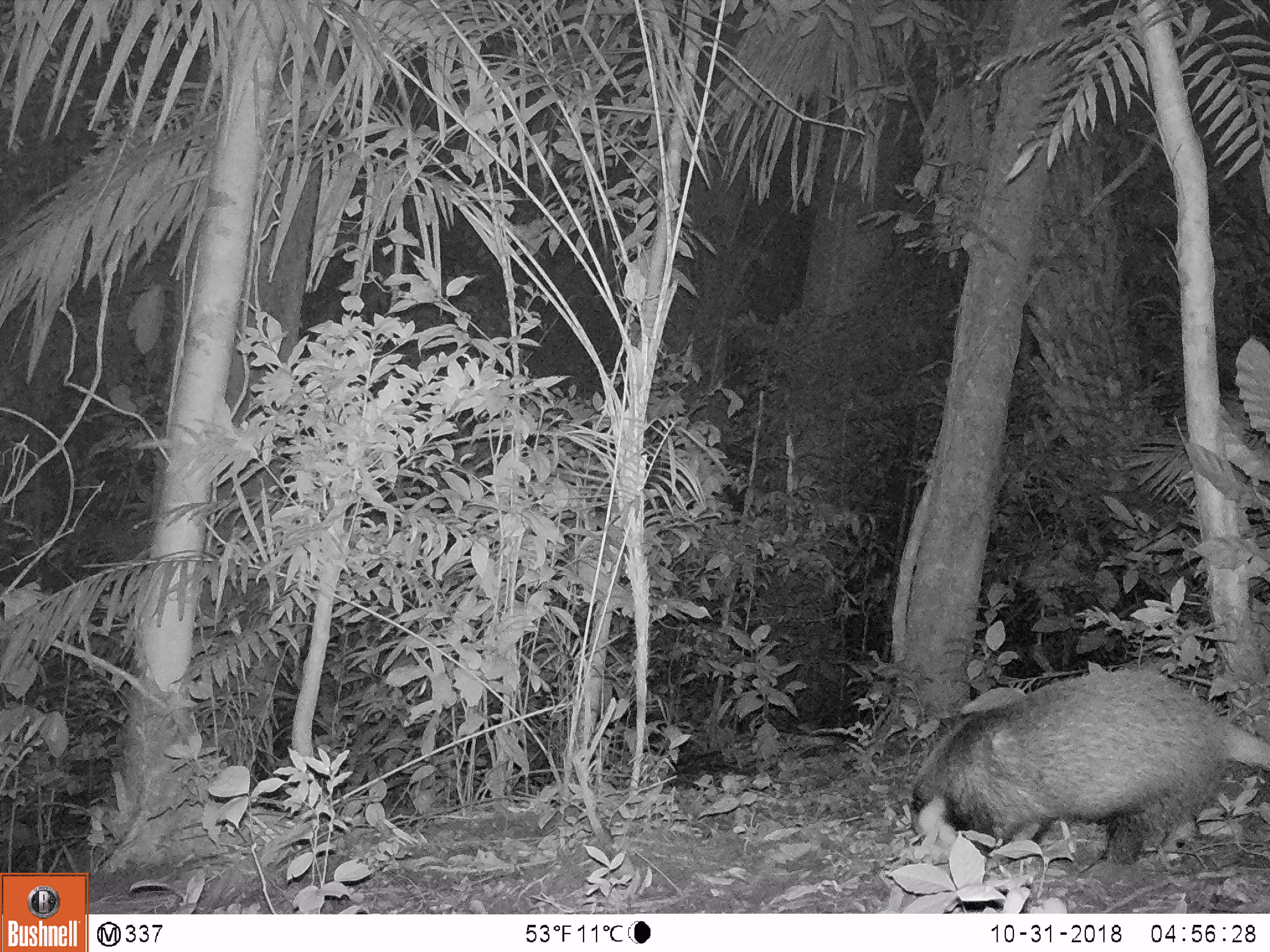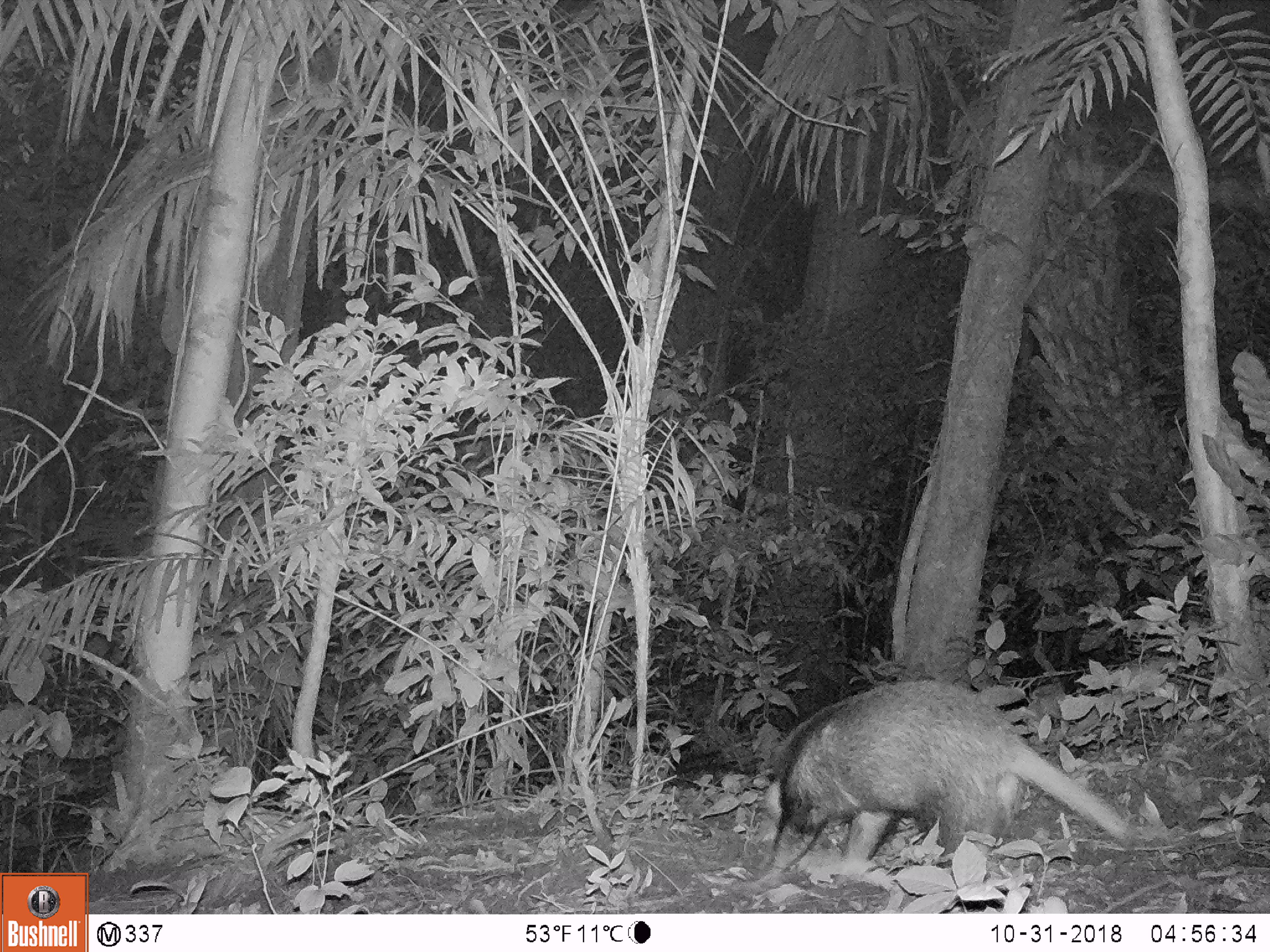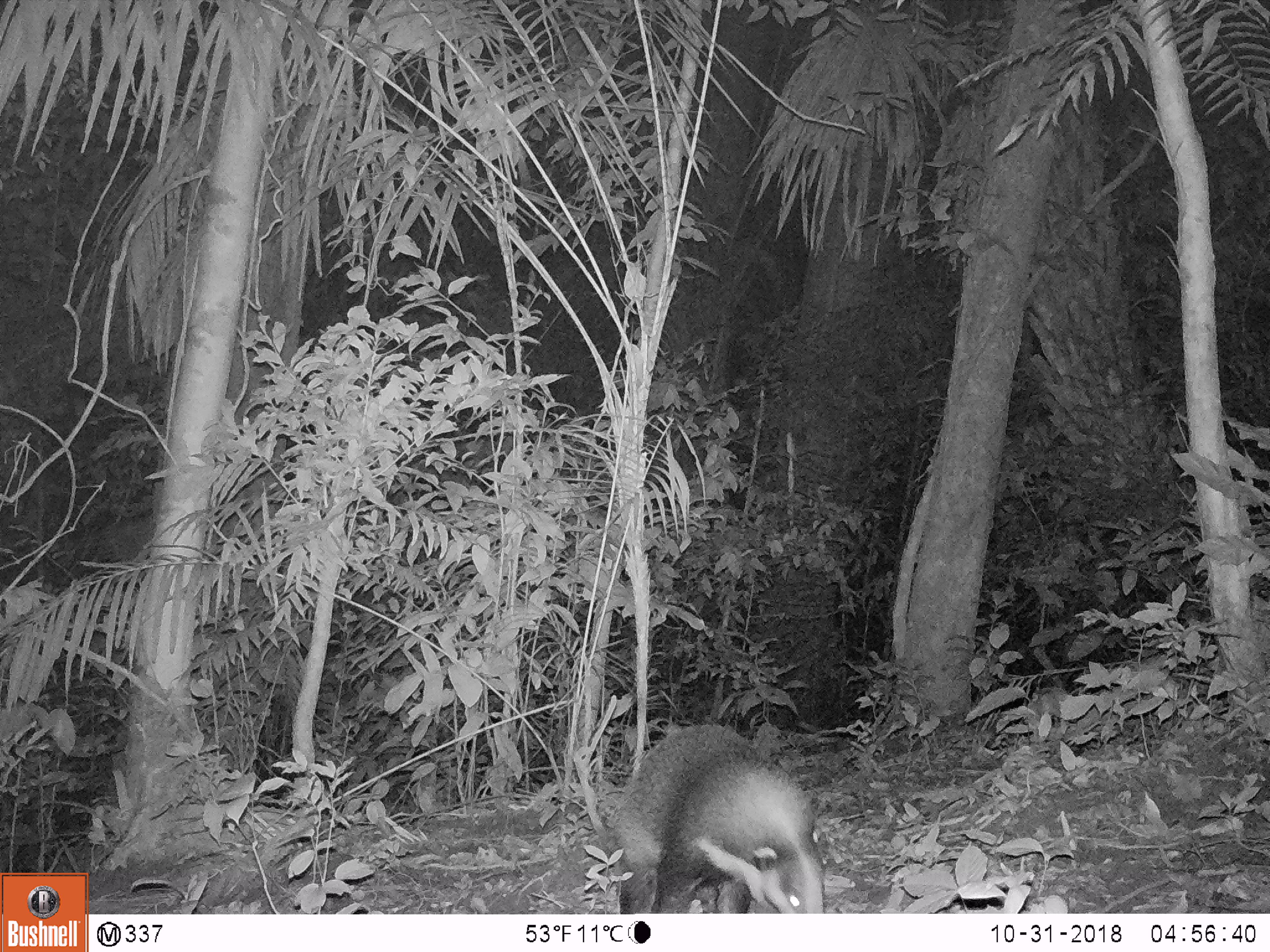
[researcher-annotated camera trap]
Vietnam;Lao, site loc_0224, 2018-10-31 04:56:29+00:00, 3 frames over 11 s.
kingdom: Animalia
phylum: Chordata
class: Mammalia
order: Carnivora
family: Mustelidae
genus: Arctonyx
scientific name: Arctonyx collaris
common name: hog badger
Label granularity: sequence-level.